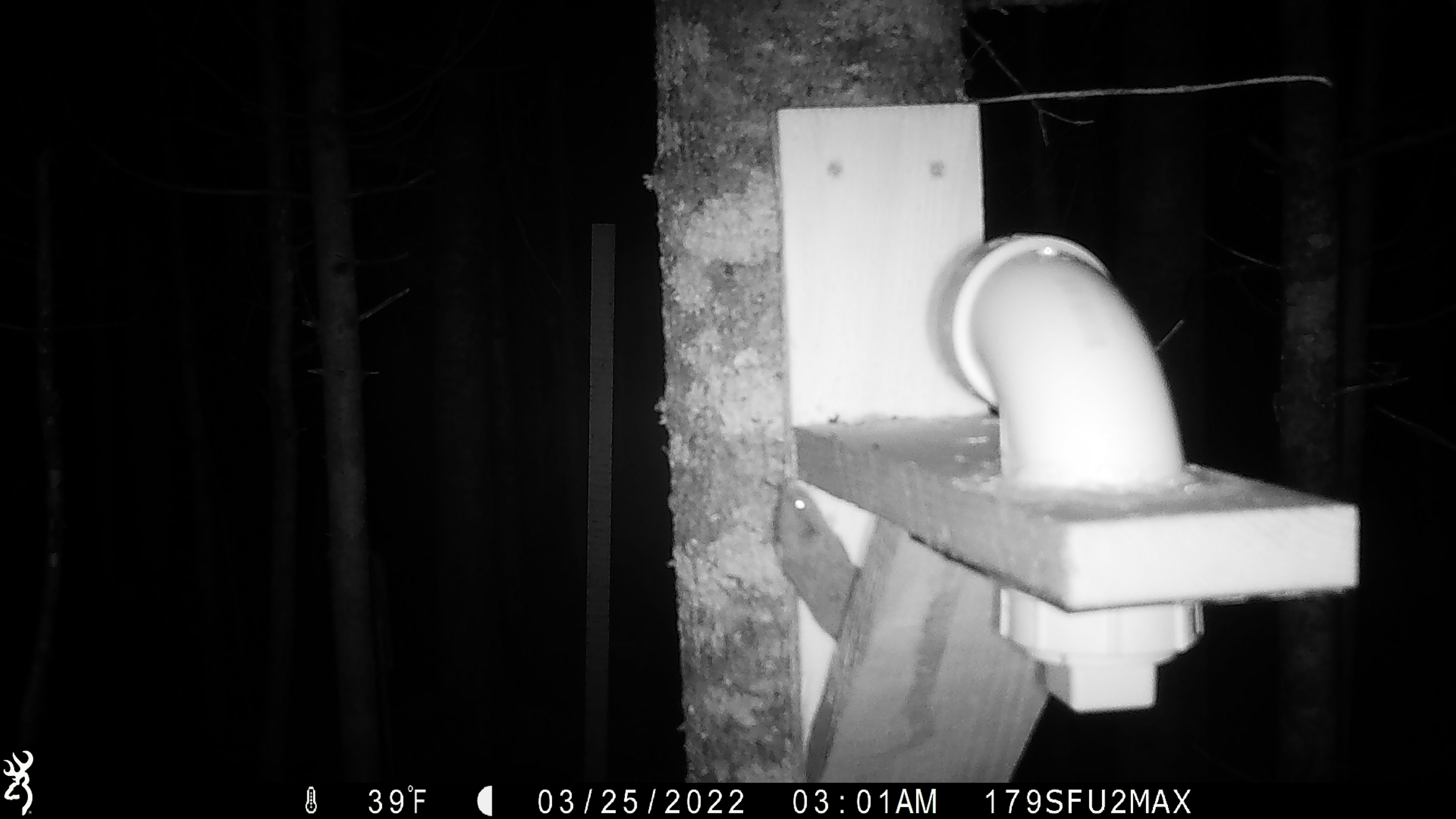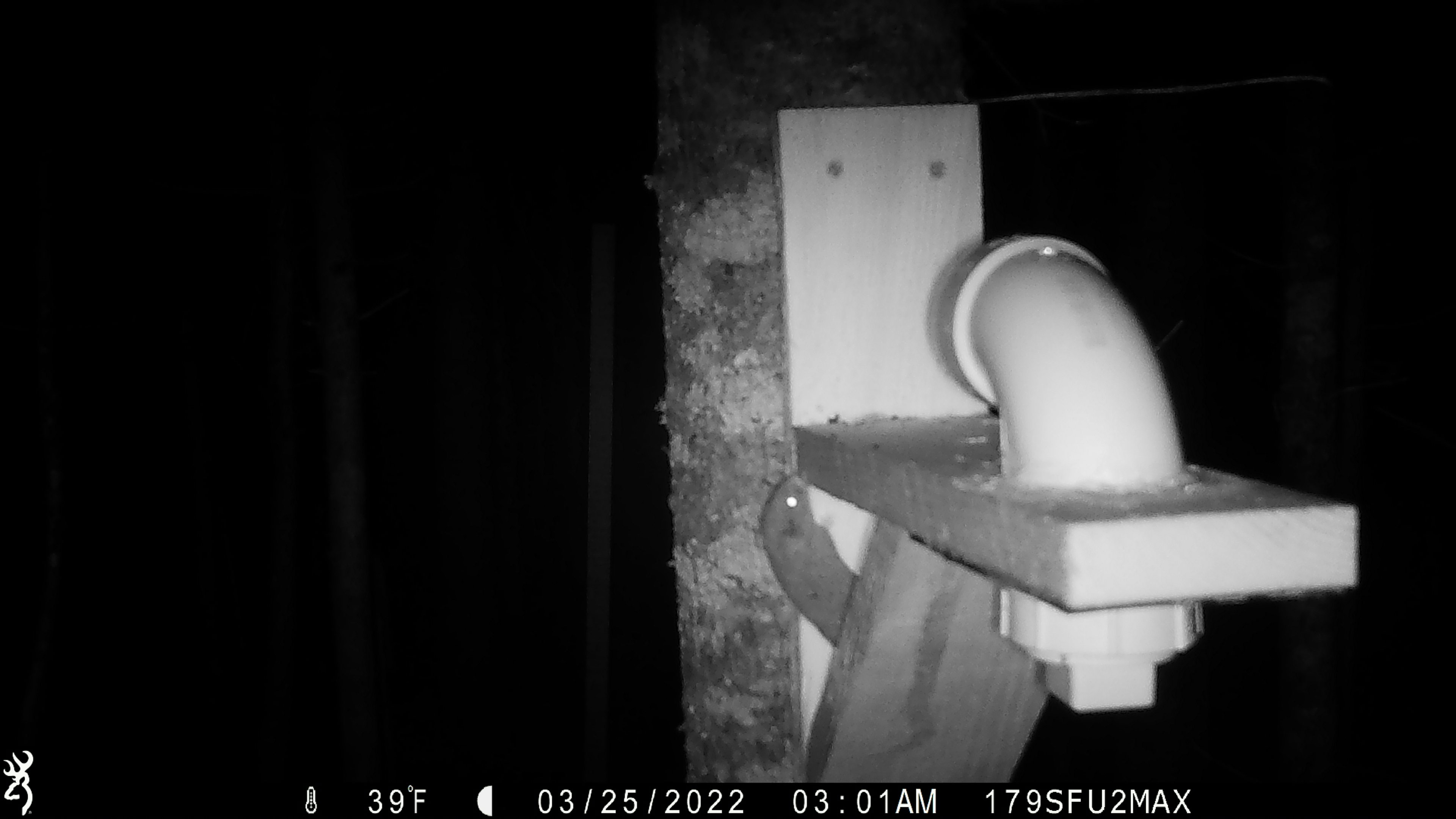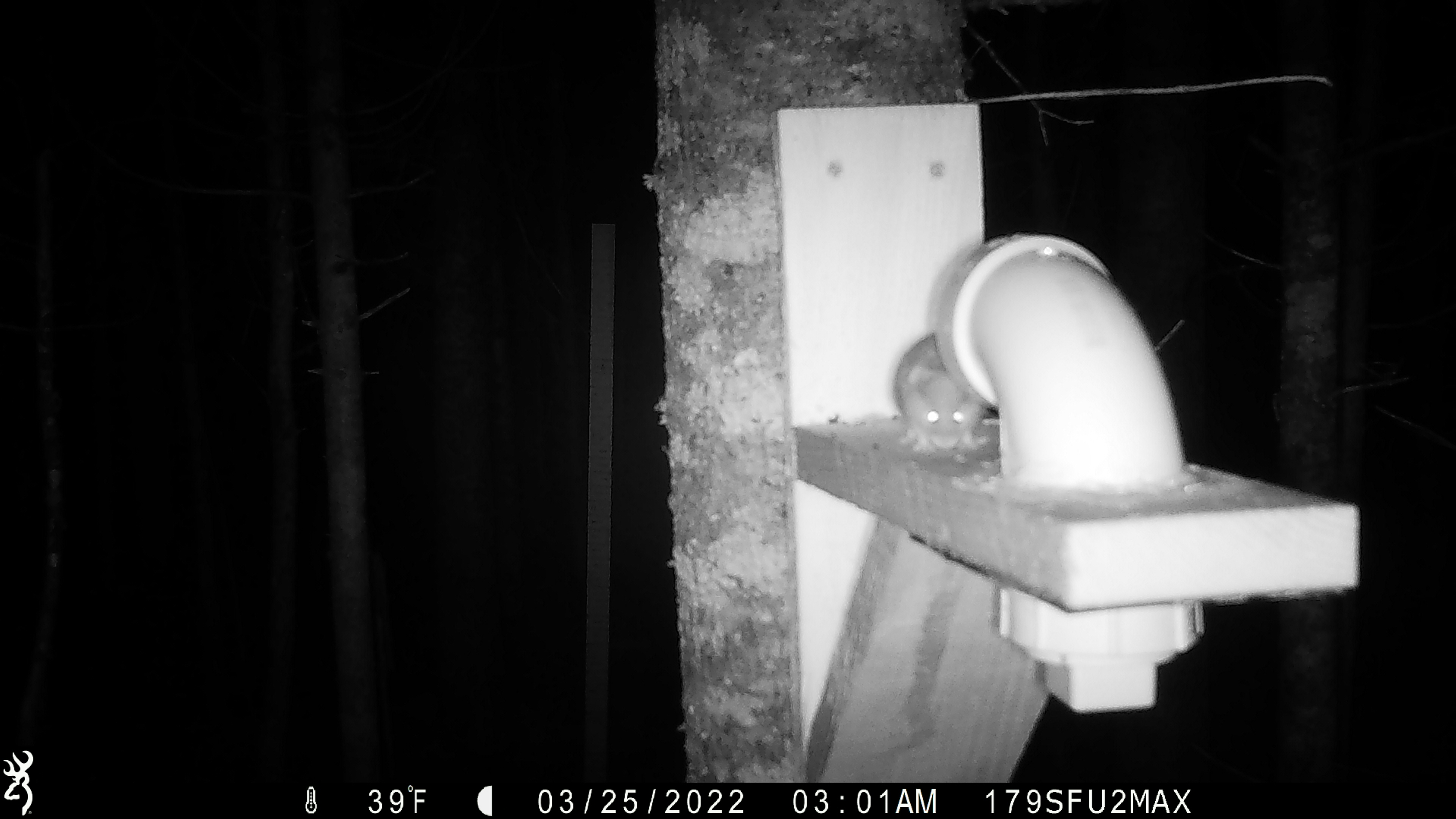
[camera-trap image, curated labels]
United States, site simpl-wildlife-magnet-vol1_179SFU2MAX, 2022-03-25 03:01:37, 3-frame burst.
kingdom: Animalia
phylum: Chordata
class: Mammalia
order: Rodentia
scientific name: Rodentia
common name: mouse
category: mouse sp.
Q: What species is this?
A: Mouse sp. (mouse) (Rodentia).